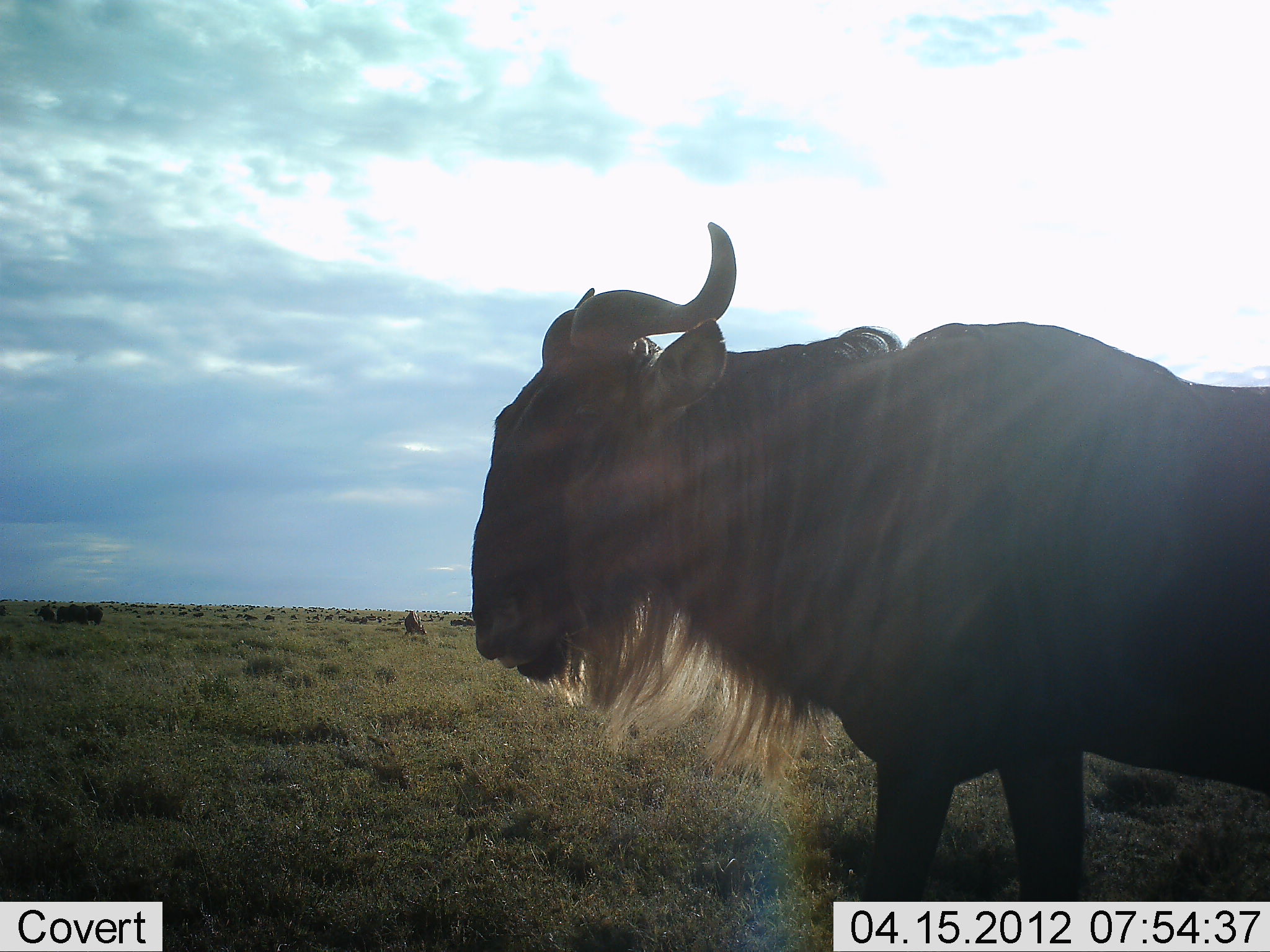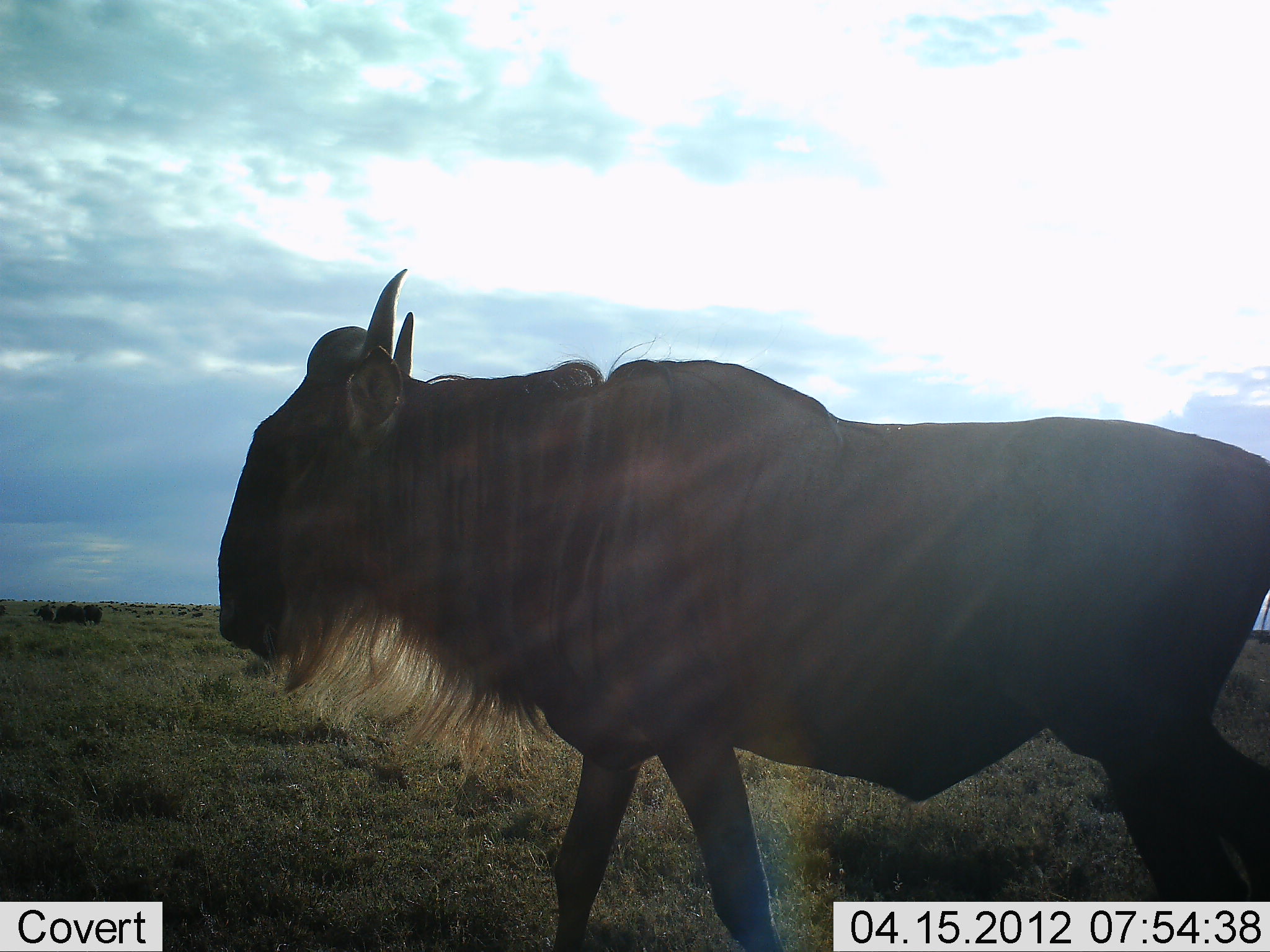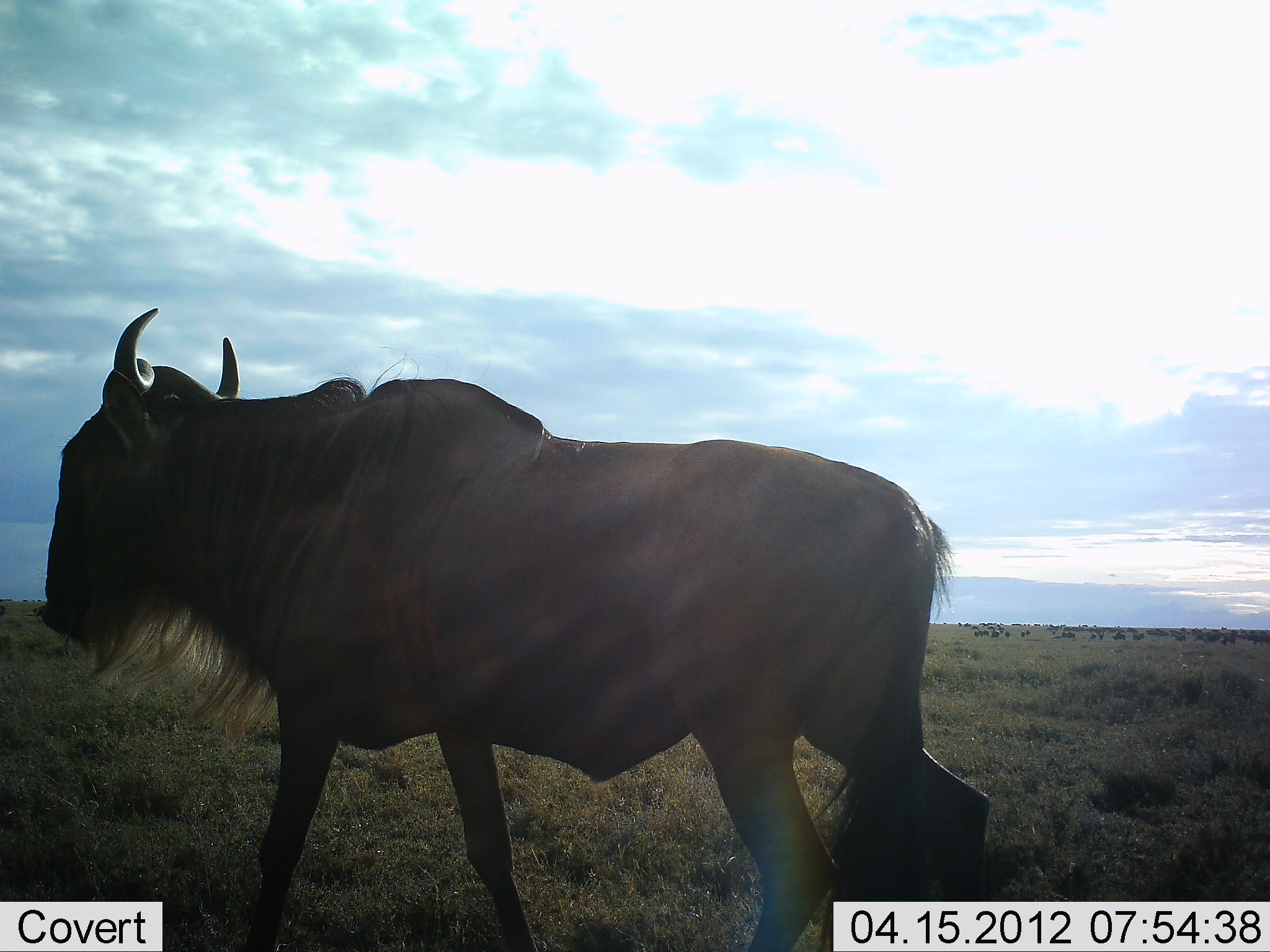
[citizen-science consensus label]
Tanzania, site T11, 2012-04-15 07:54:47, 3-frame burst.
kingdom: Animalia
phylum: Chordata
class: Mammalia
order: Artiodactyla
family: Bovidae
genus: Connochaetes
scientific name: Connochaetes taurinus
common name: blue wildebeest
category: wildebeest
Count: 1.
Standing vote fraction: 8%.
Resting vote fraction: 8%.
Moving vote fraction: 92%.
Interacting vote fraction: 0%.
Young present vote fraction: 0%.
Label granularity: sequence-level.